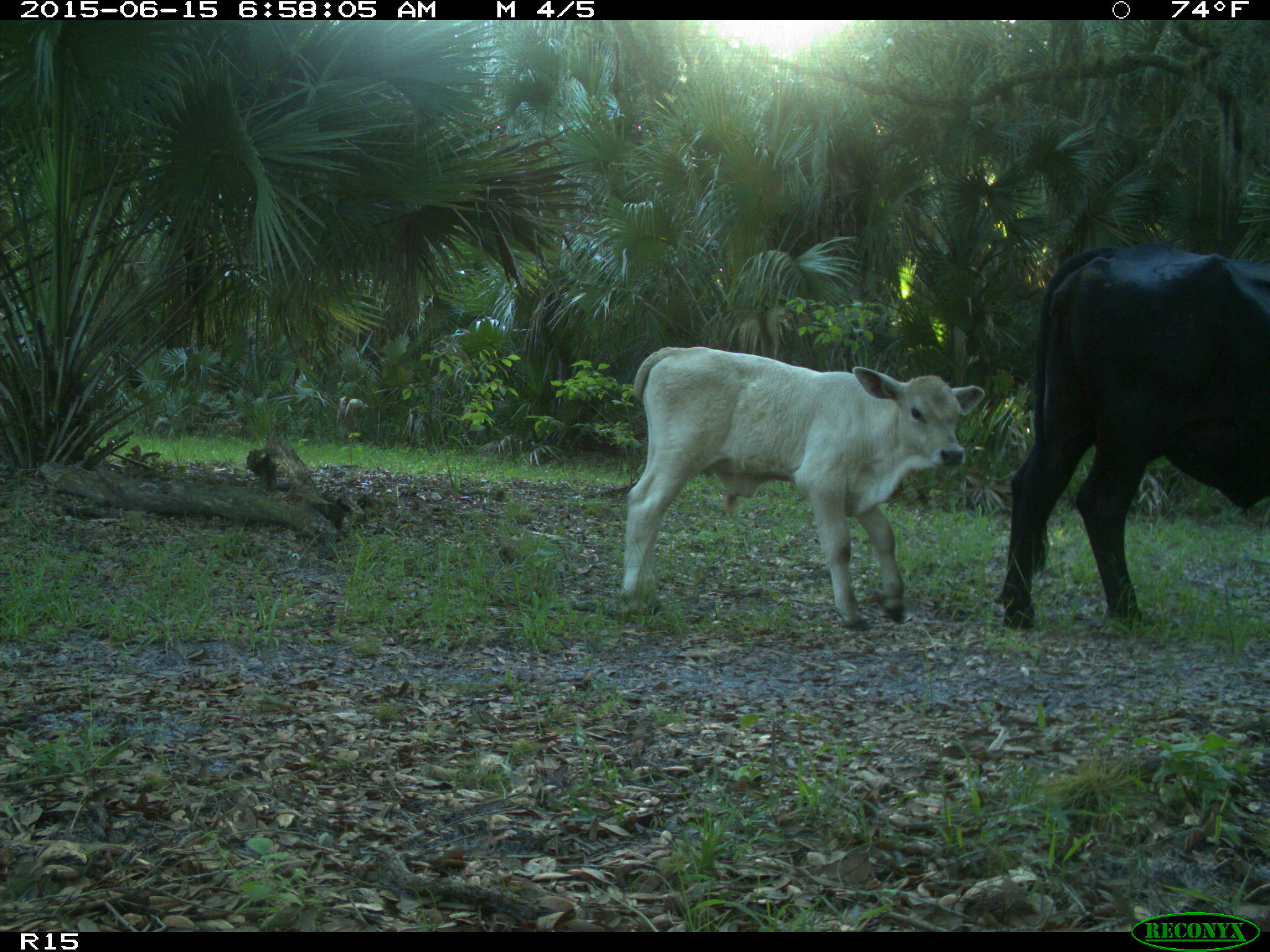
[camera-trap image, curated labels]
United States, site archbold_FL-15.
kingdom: Animalia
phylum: Chordata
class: Mammalia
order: Artiodactyla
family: Bovidae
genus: Bos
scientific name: Bos taurus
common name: domestic cow